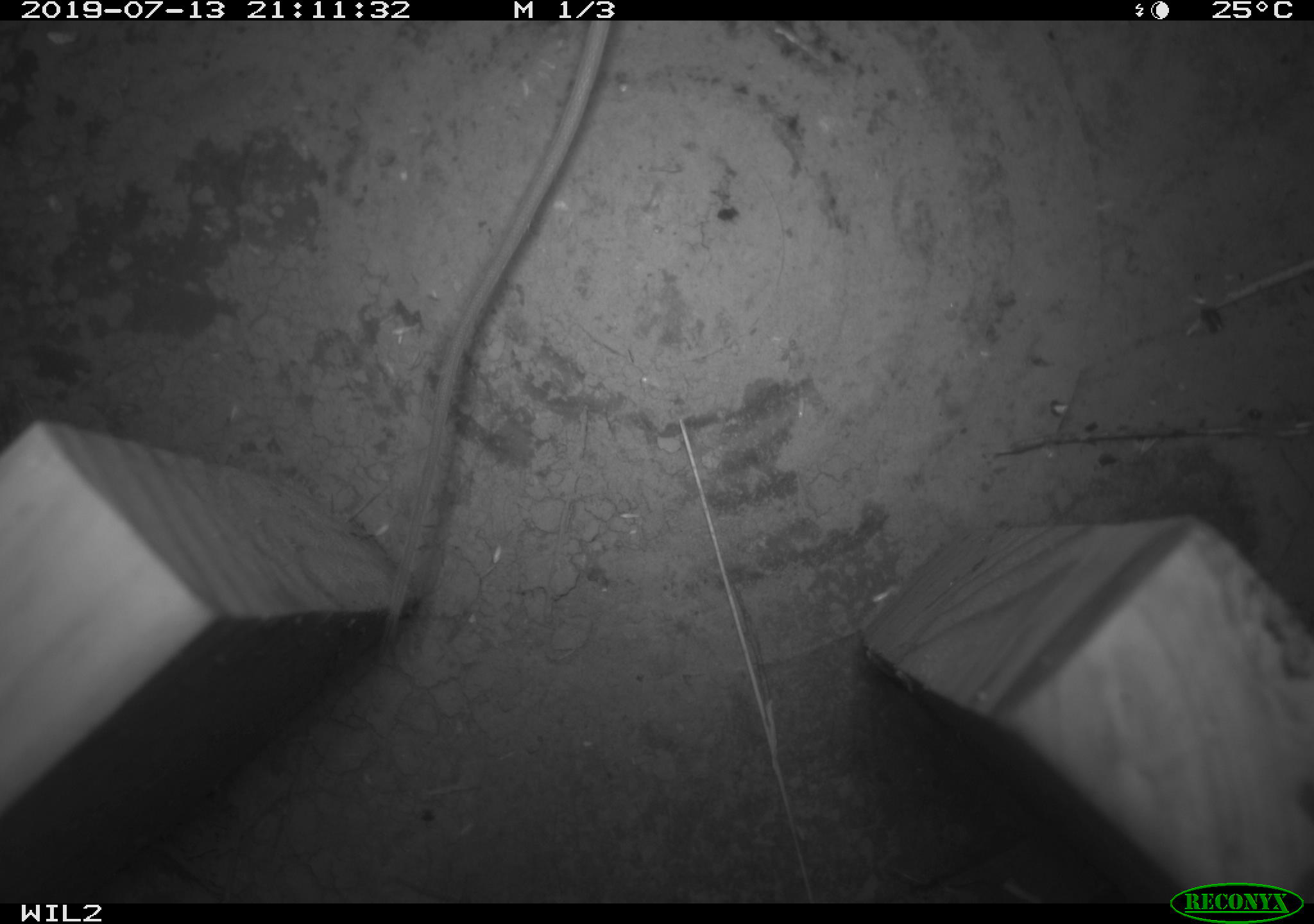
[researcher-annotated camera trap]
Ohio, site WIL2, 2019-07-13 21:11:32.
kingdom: Animalia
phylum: Chordata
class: Mammalia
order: Rodentia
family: Zapodidae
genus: Napaeozapus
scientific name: Napaeozapus insignis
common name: woodland jumping mouse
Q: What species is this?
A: Woodland jumping mouse (Napaeozapus insignis).